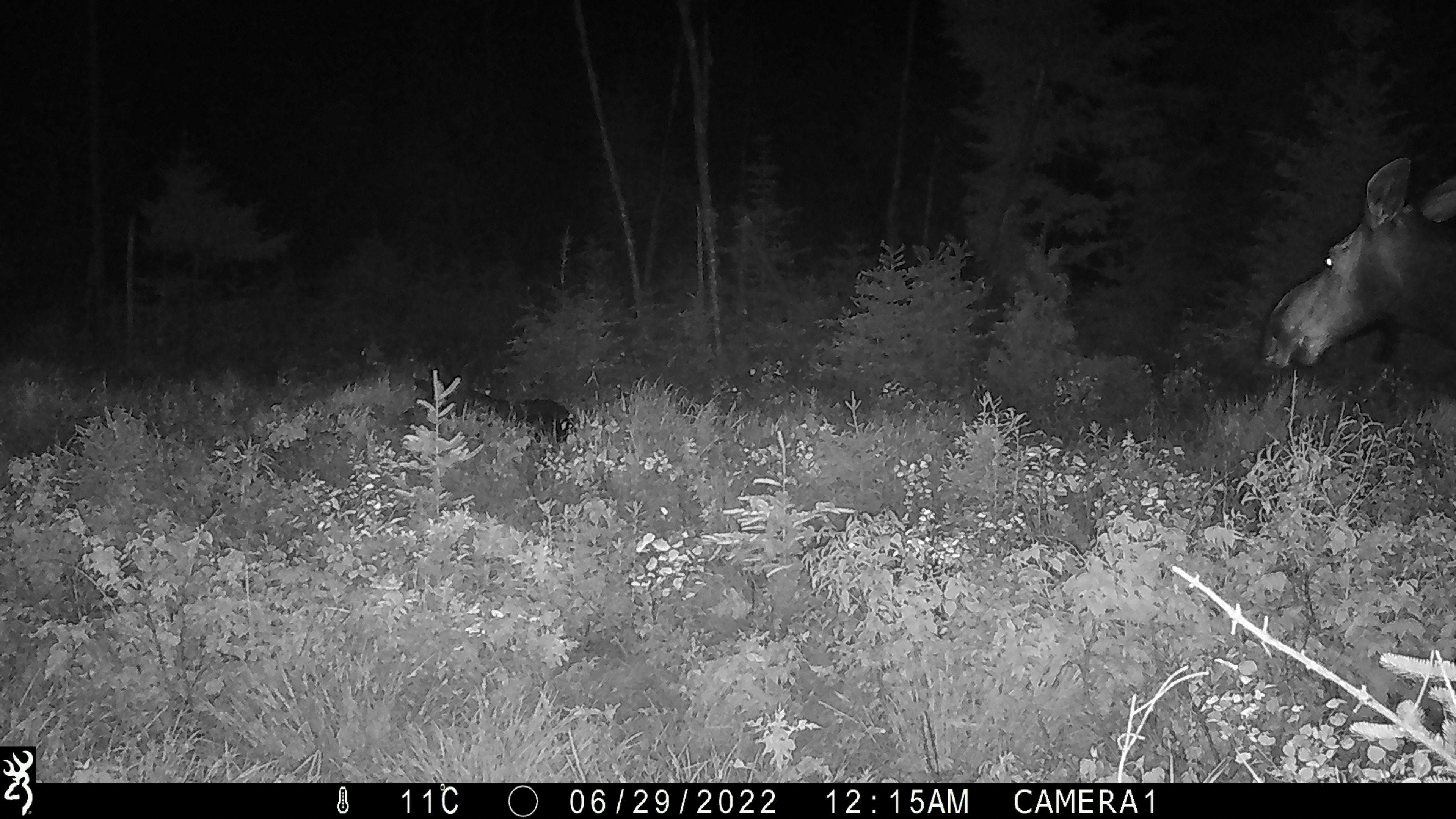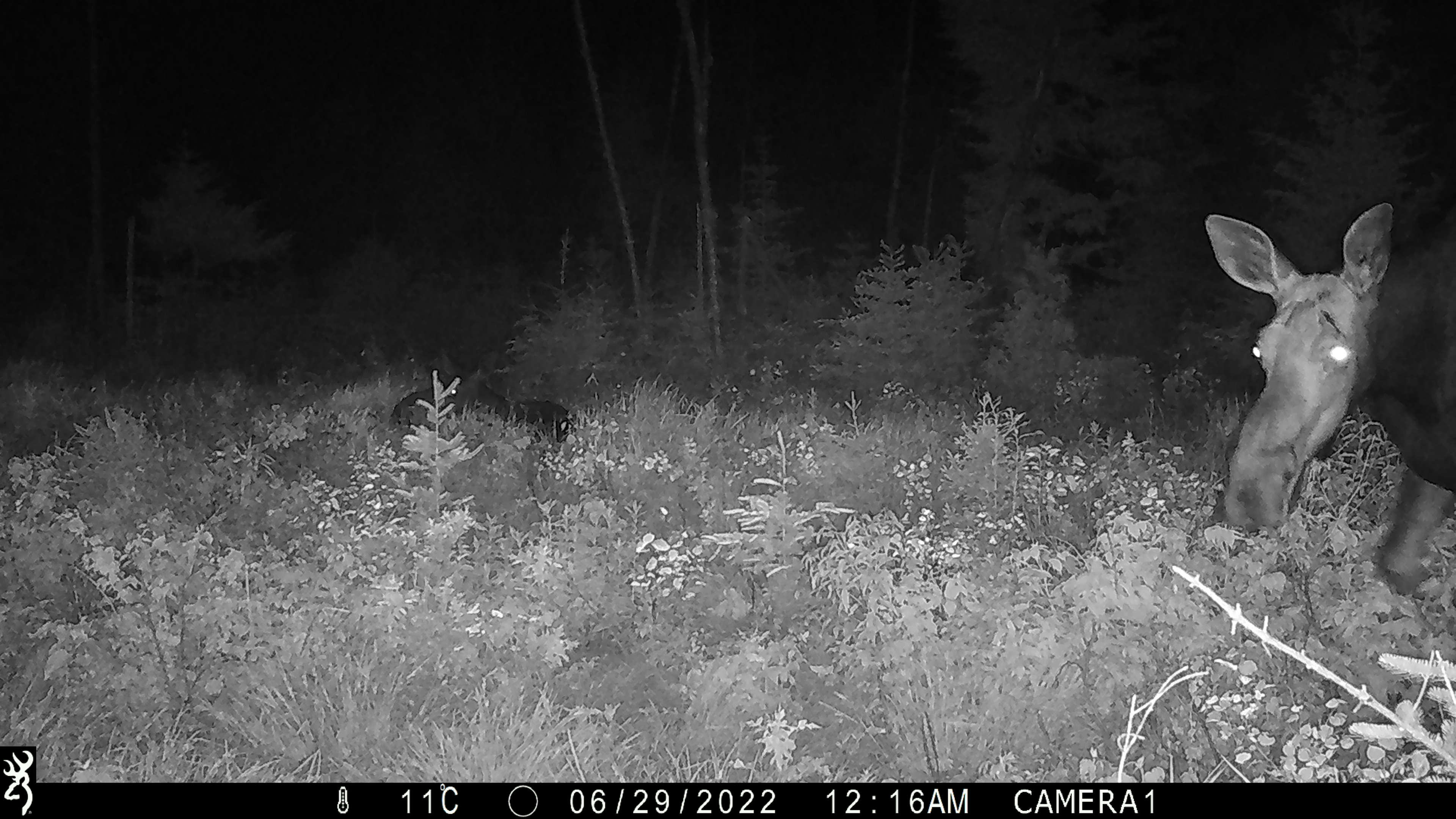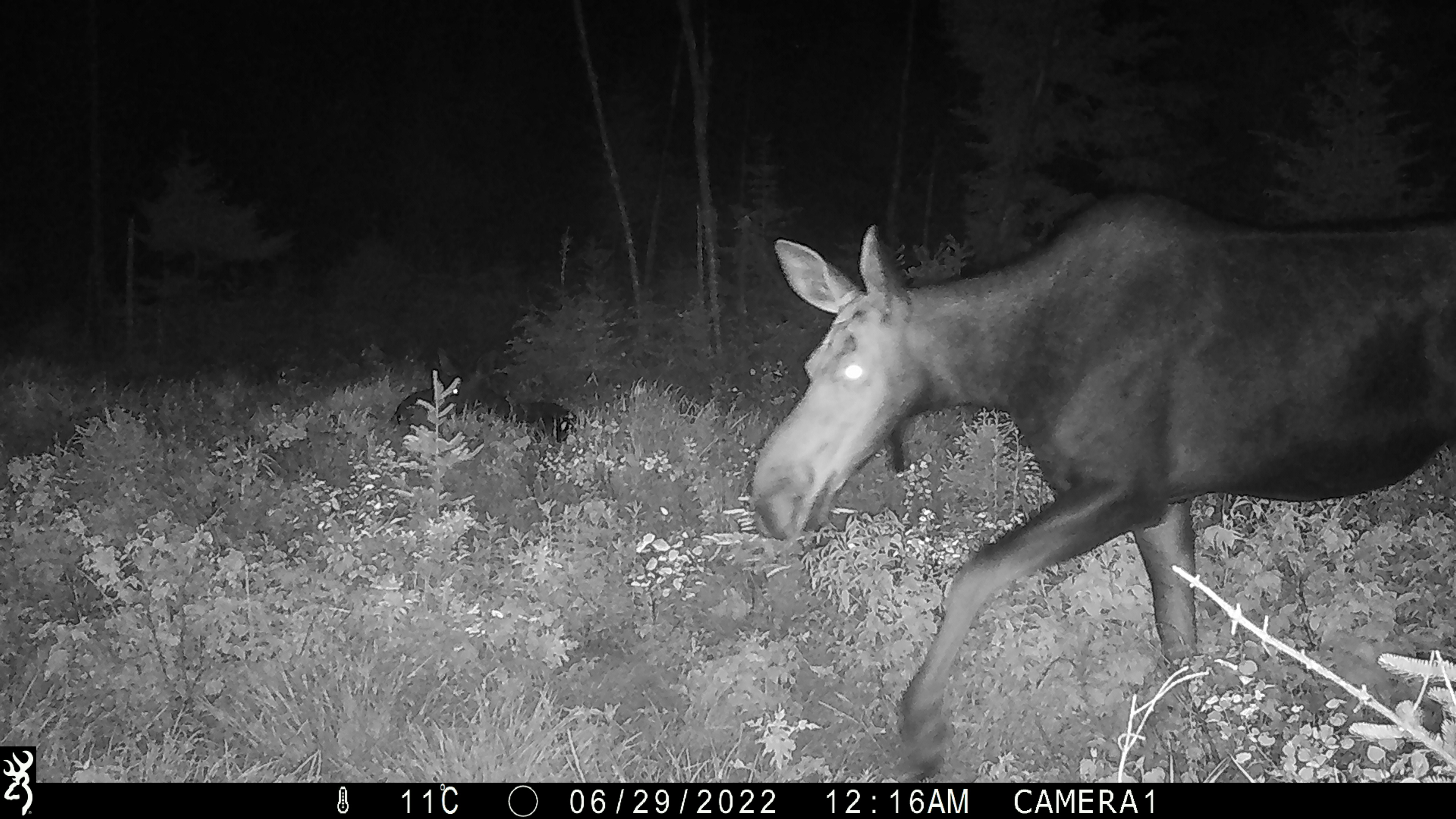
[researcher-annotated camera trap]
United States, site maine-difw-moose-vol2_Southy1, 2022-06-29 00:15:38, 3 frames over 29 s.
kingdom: Animalia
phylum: Chordata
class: Mammalia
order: Artiodactyla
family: Cervidae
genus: Alces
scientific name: Alces alces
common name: moose